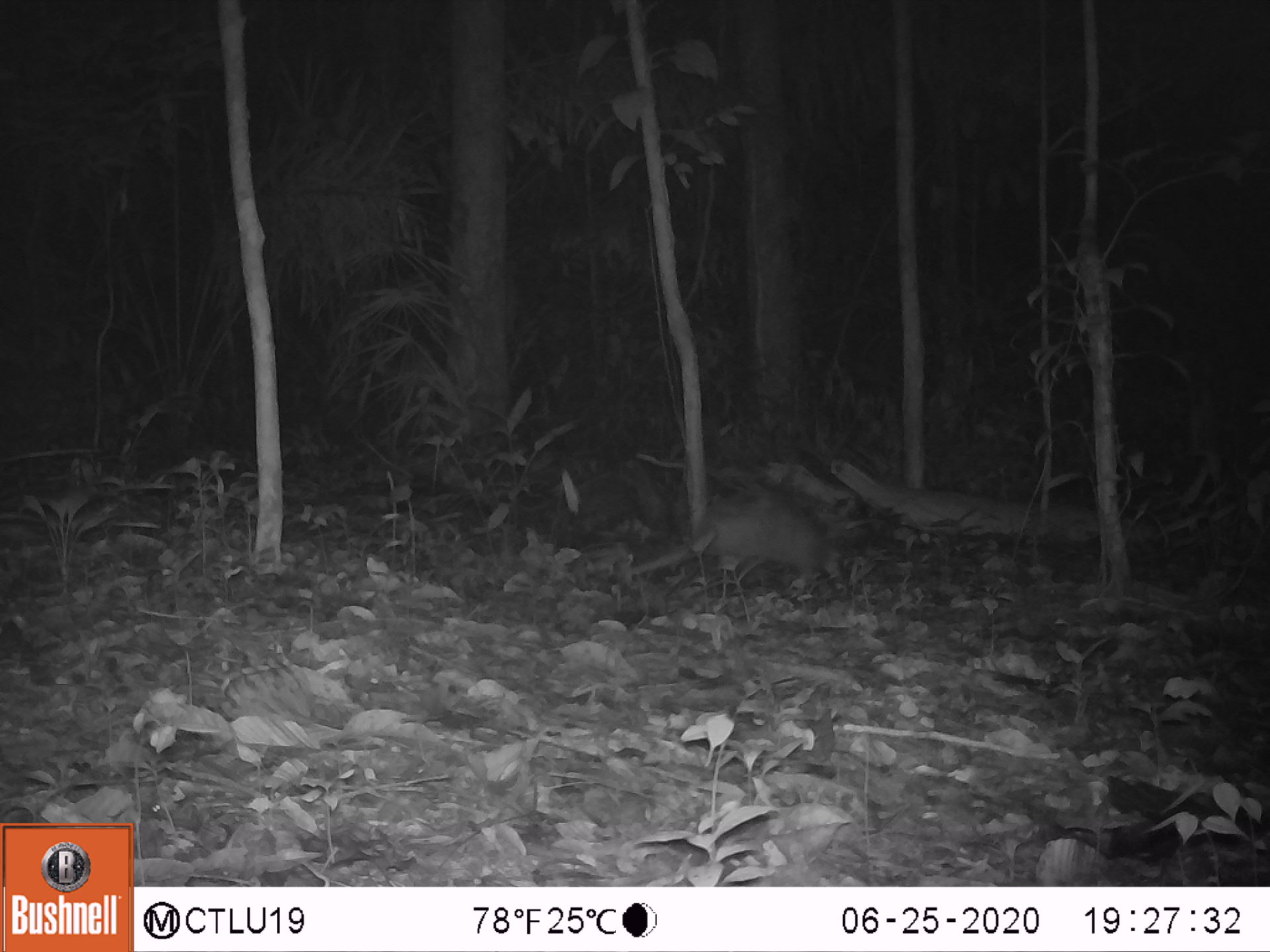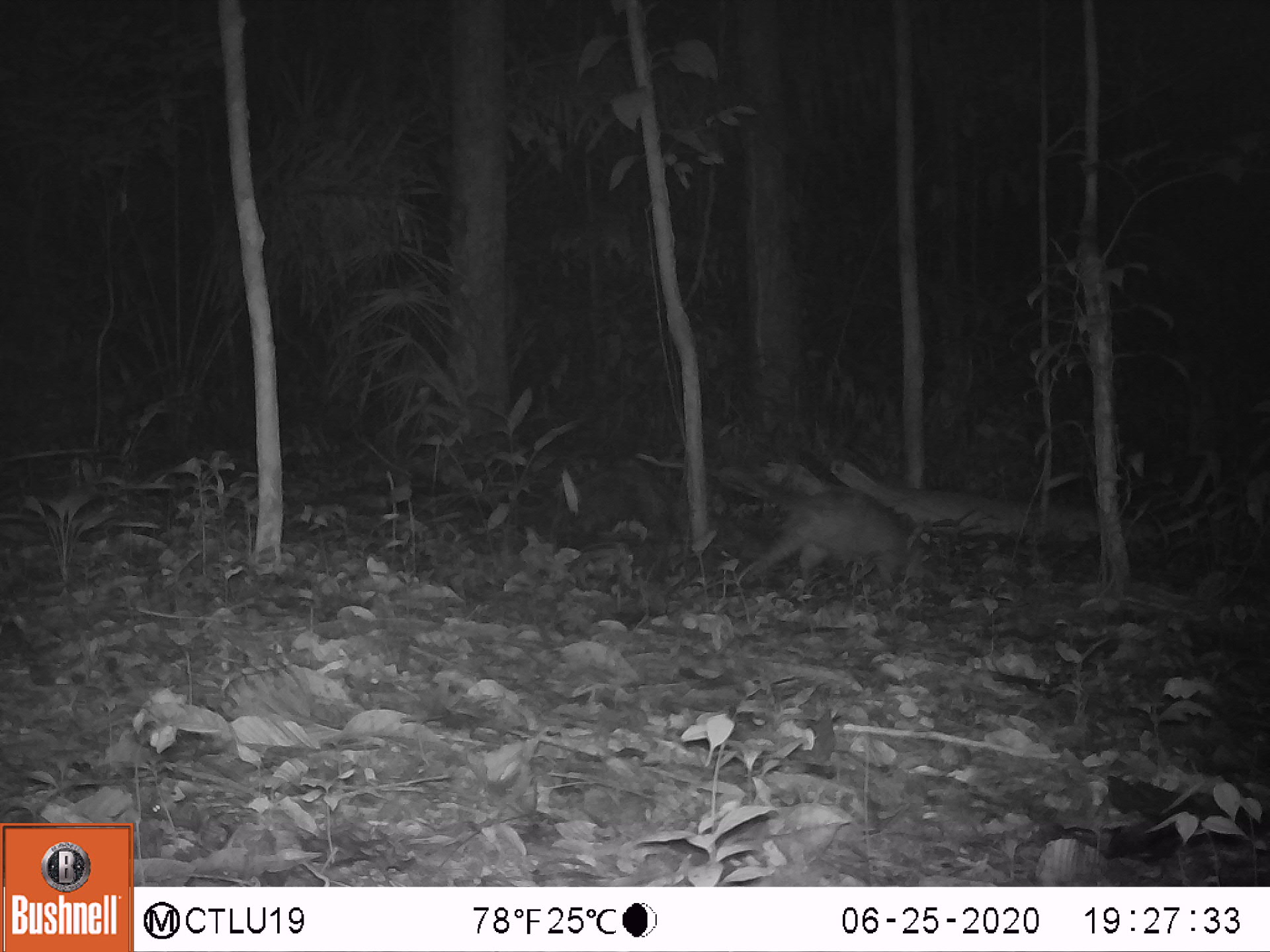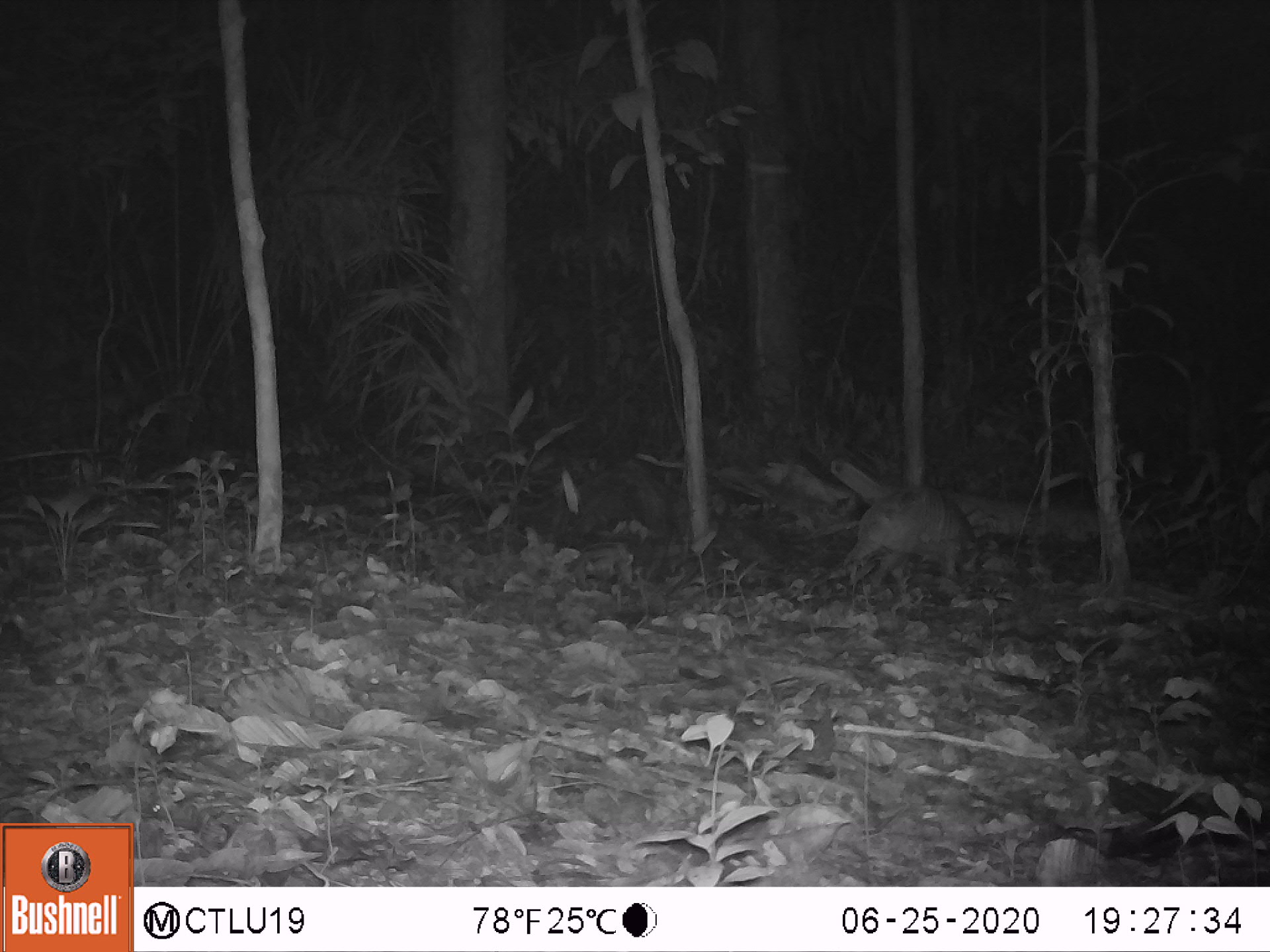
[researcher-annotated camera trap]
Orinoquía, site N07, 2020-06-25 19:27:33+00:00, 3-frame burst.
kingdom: Animalia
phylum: Chordata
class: Mammalia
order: Cingulata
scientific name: Cingulata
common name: armadillo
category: unknown armadillo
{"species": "unknown armadillo (armadillo) (Cingulata)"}